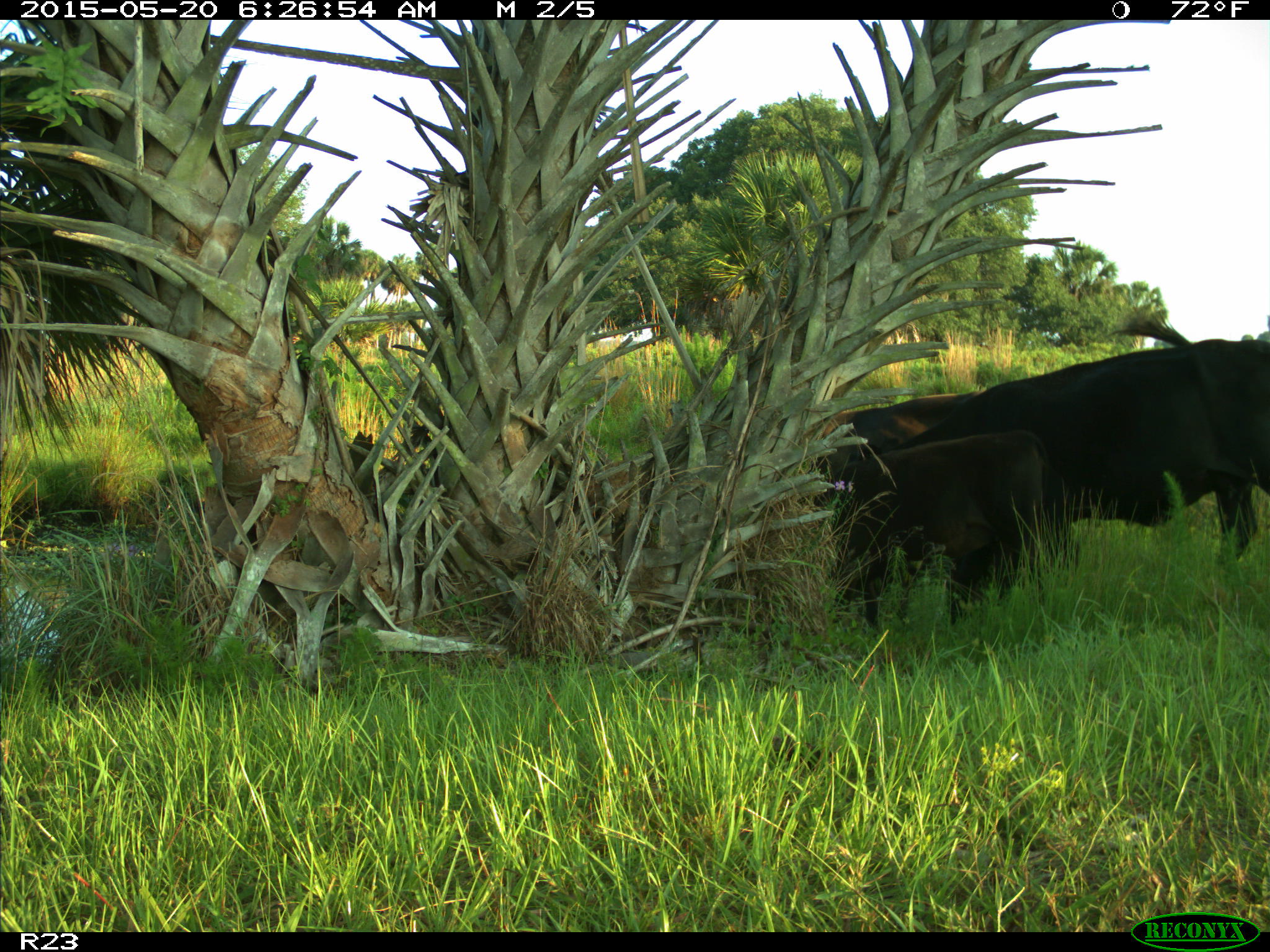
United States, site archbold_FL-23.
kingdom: Animalia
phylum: Chordata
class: Mammalia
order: Artiodactyla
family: Bovidae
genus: Bos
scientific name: Bos taurus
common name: domestic cow